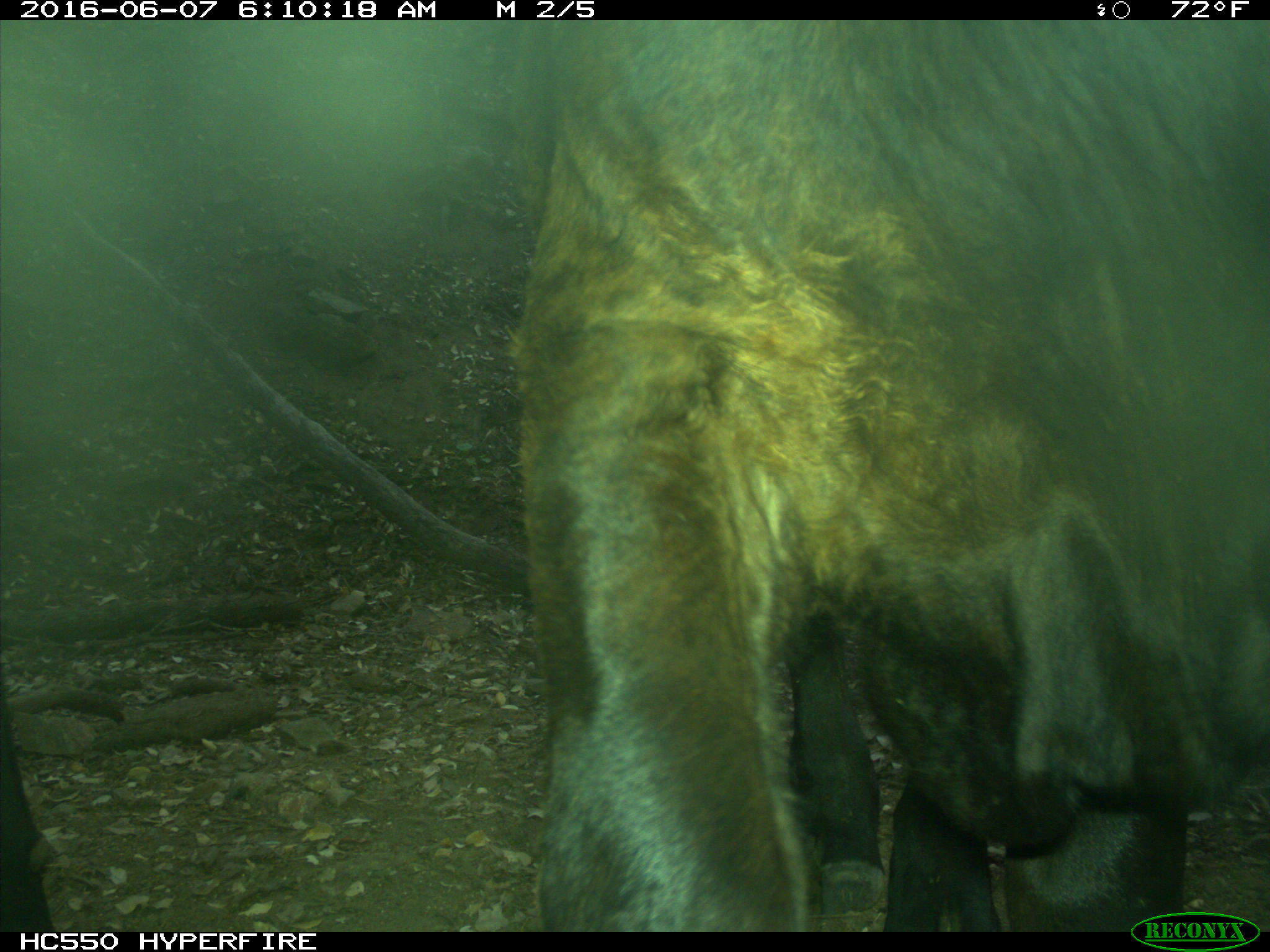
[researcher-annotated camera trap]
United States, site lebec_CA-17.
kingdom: Animalia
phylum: Chordata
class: Mammalia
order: Artiodactyla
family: Bovidae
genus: Bos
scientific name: Bos taurus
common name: domestic cow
Bos taurus (domestic cow).